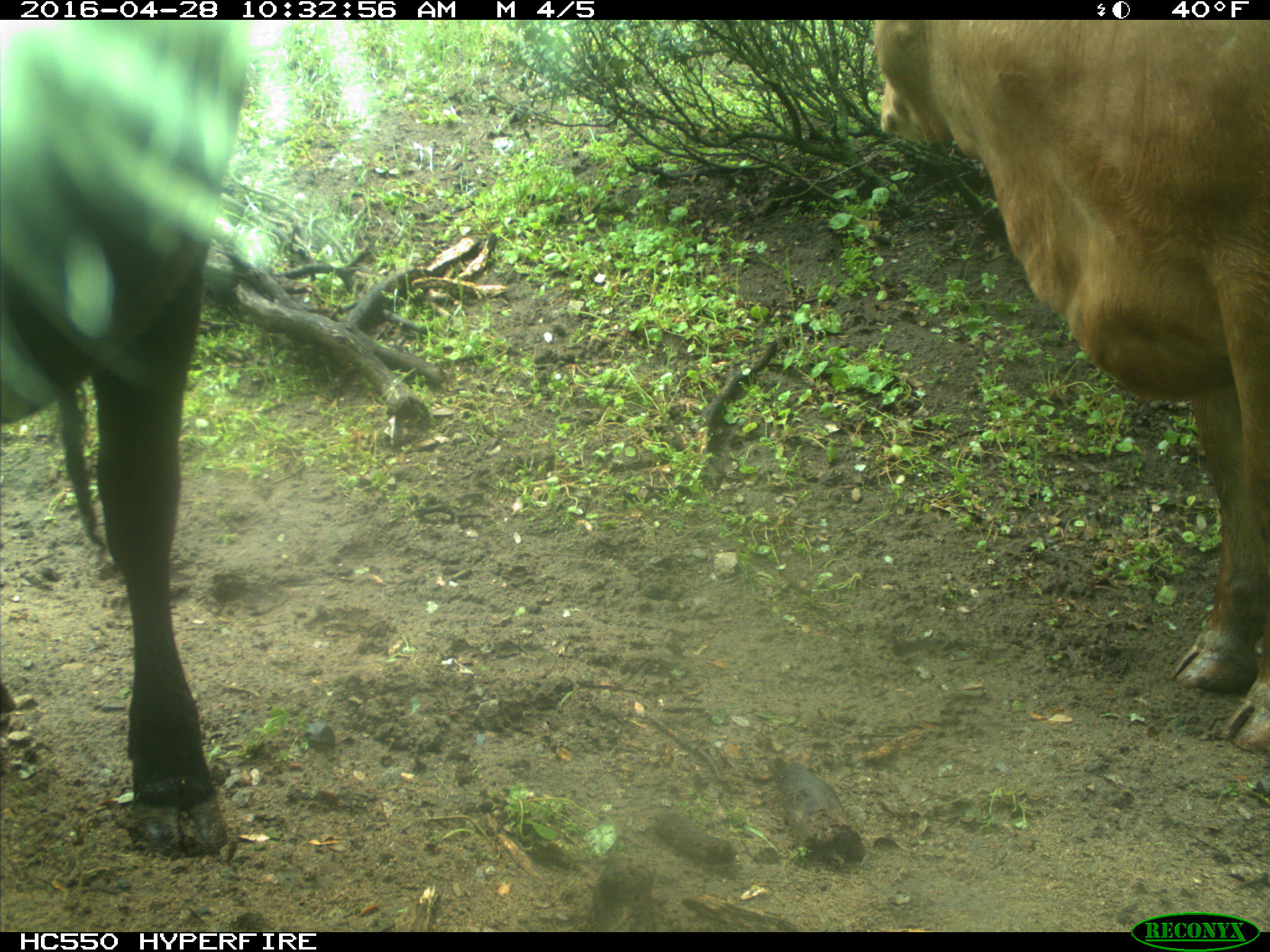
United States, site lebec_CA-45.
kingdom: Animalia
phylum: Chordata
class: Mammalia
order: Artiodactyla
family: Bovidae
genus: Bos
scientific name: Bos taurus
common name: domestic cow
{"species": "Bos taurus (domestic cow)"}